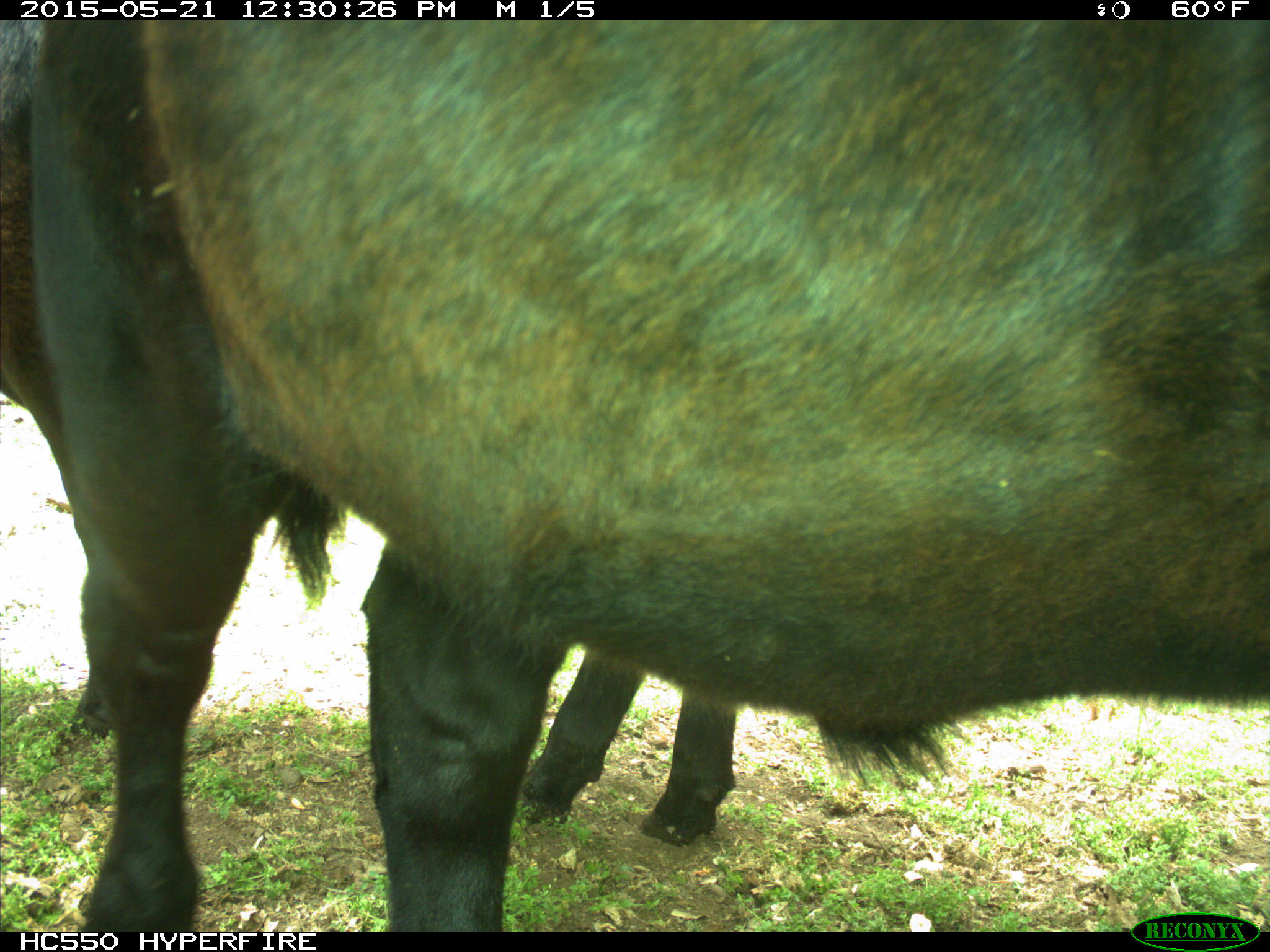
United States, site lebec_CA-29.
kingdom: Animalia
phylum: Chordata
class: Mammalia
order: Artiodactyla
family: Bovidae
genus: Bos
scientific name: Bos taurus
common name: domestic cow